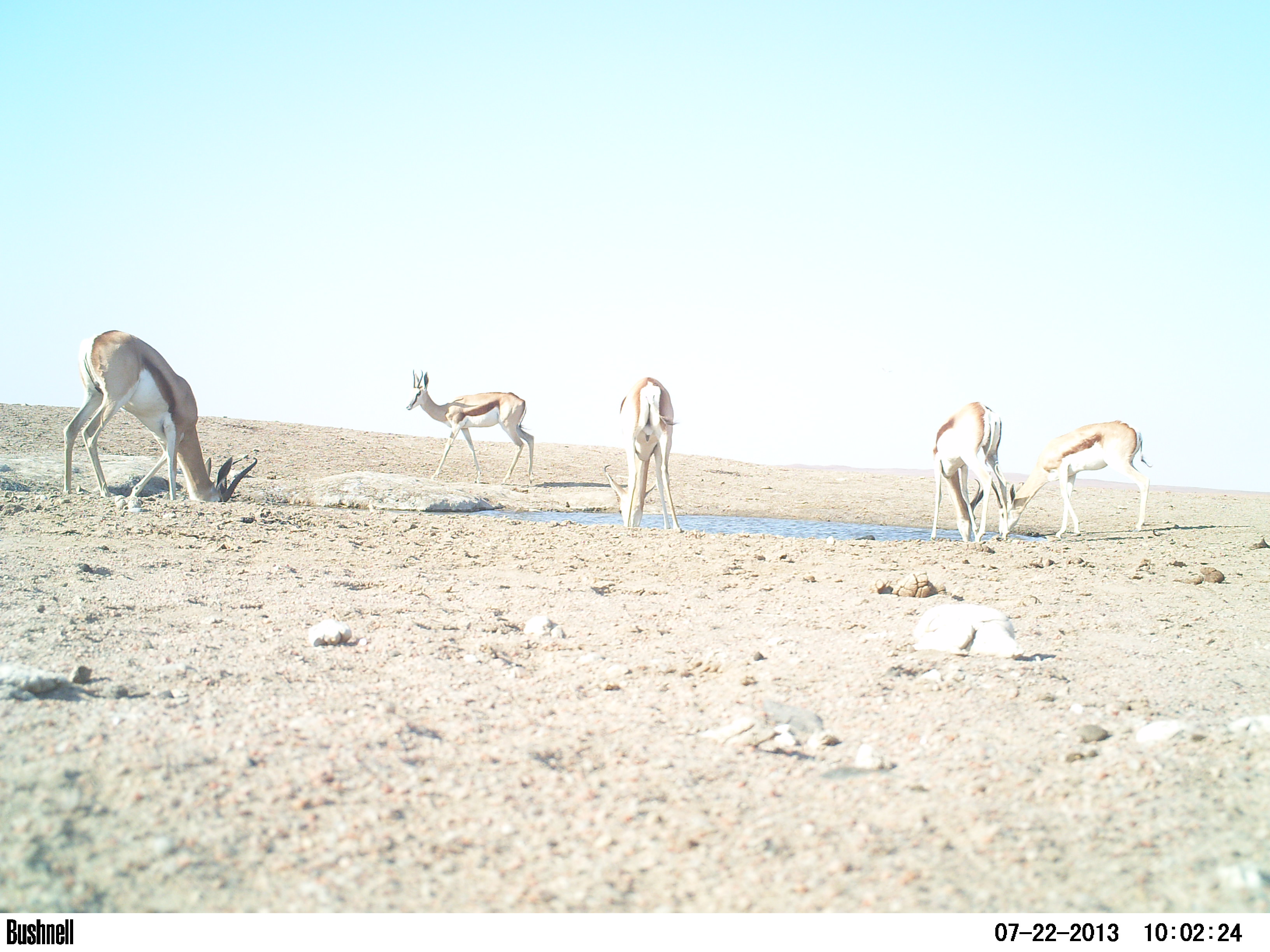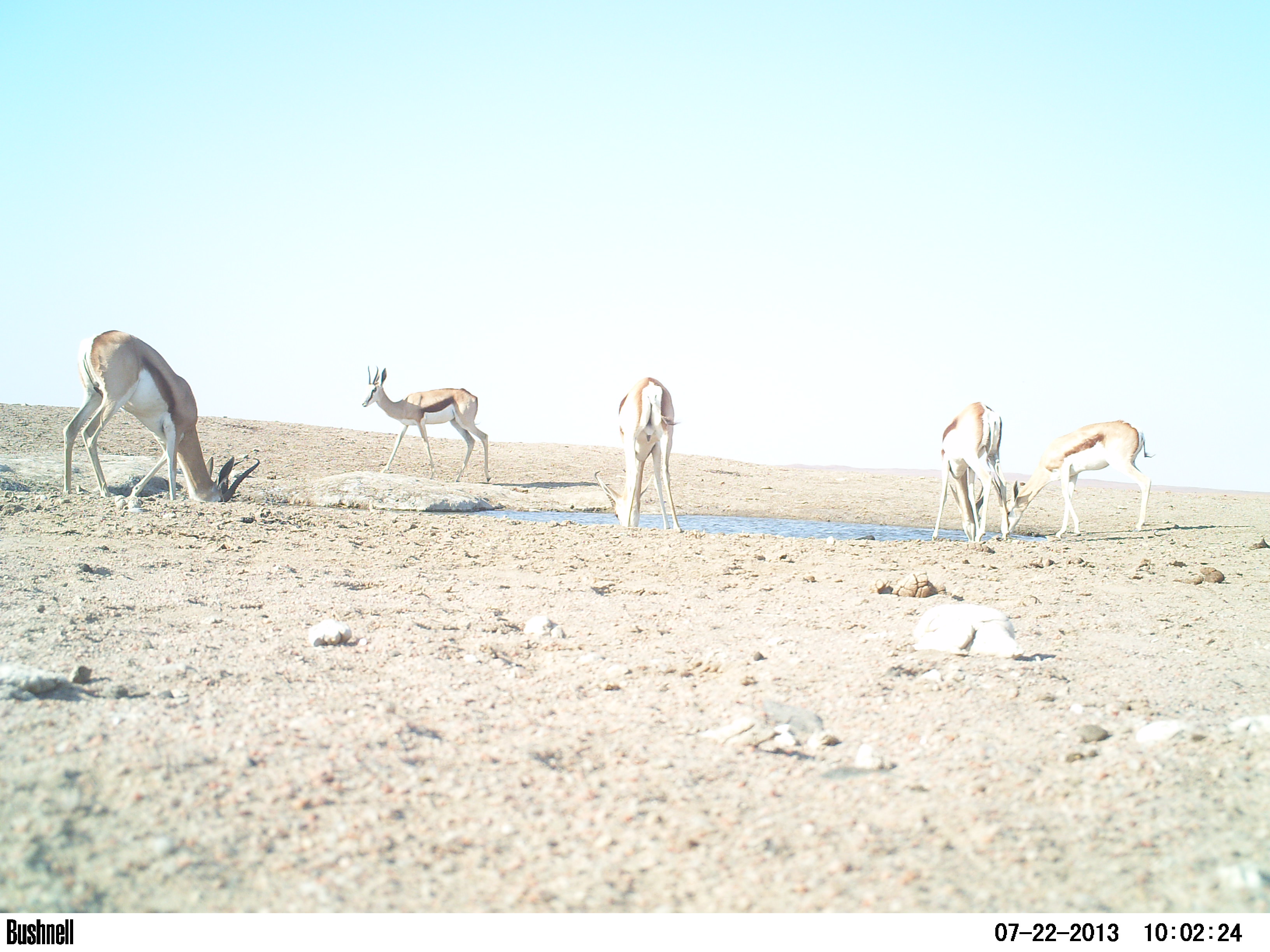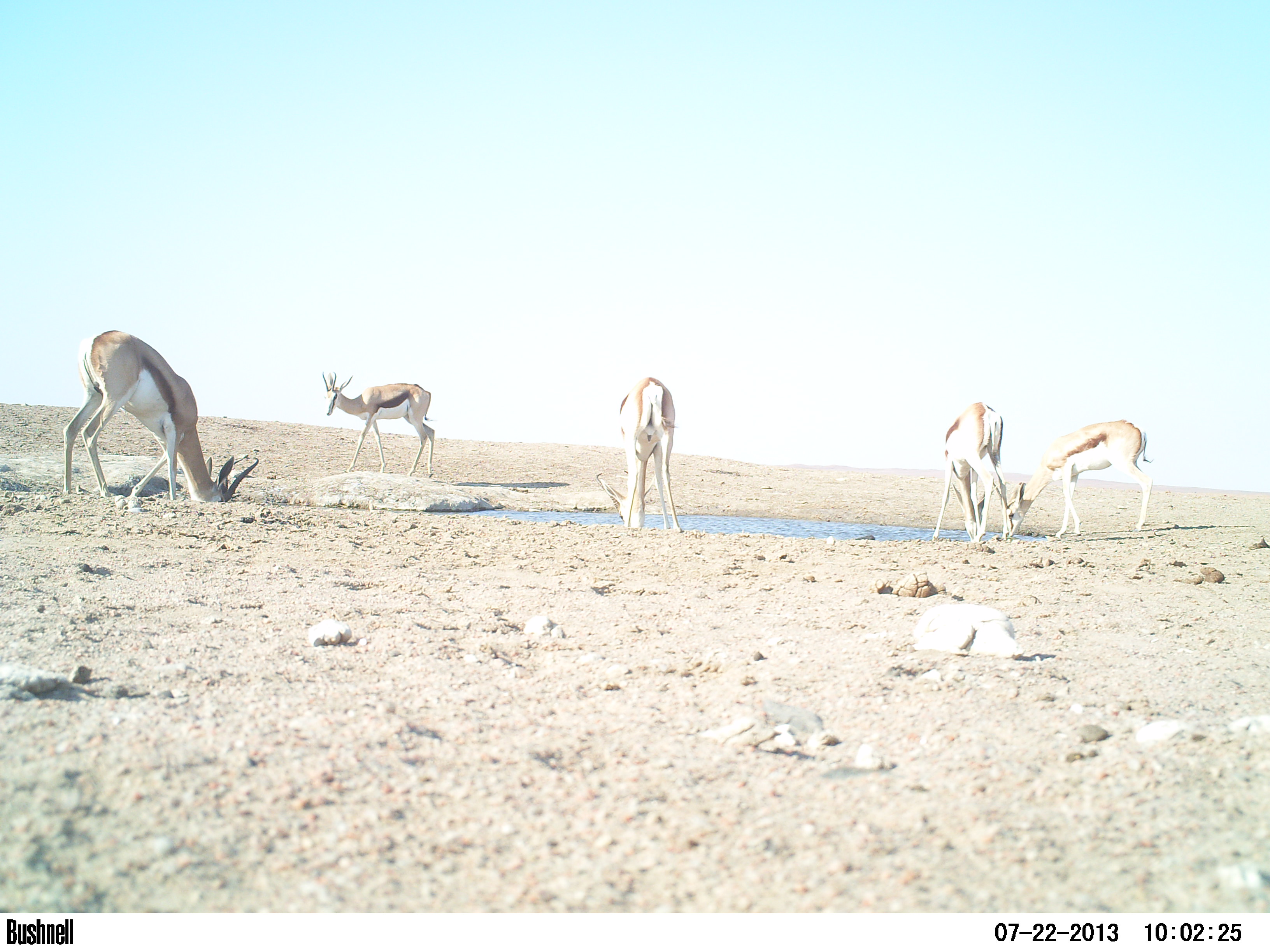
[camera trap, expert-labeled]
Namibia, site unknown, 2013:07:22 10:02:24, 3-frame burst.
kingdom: Animalia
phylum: Chordata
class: Mammalia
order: Artiodactyla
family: Bovidae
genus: Antidorcas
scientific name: Antidorcas marsupialis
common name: springbok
Antidorcas marsupialis (springbok).